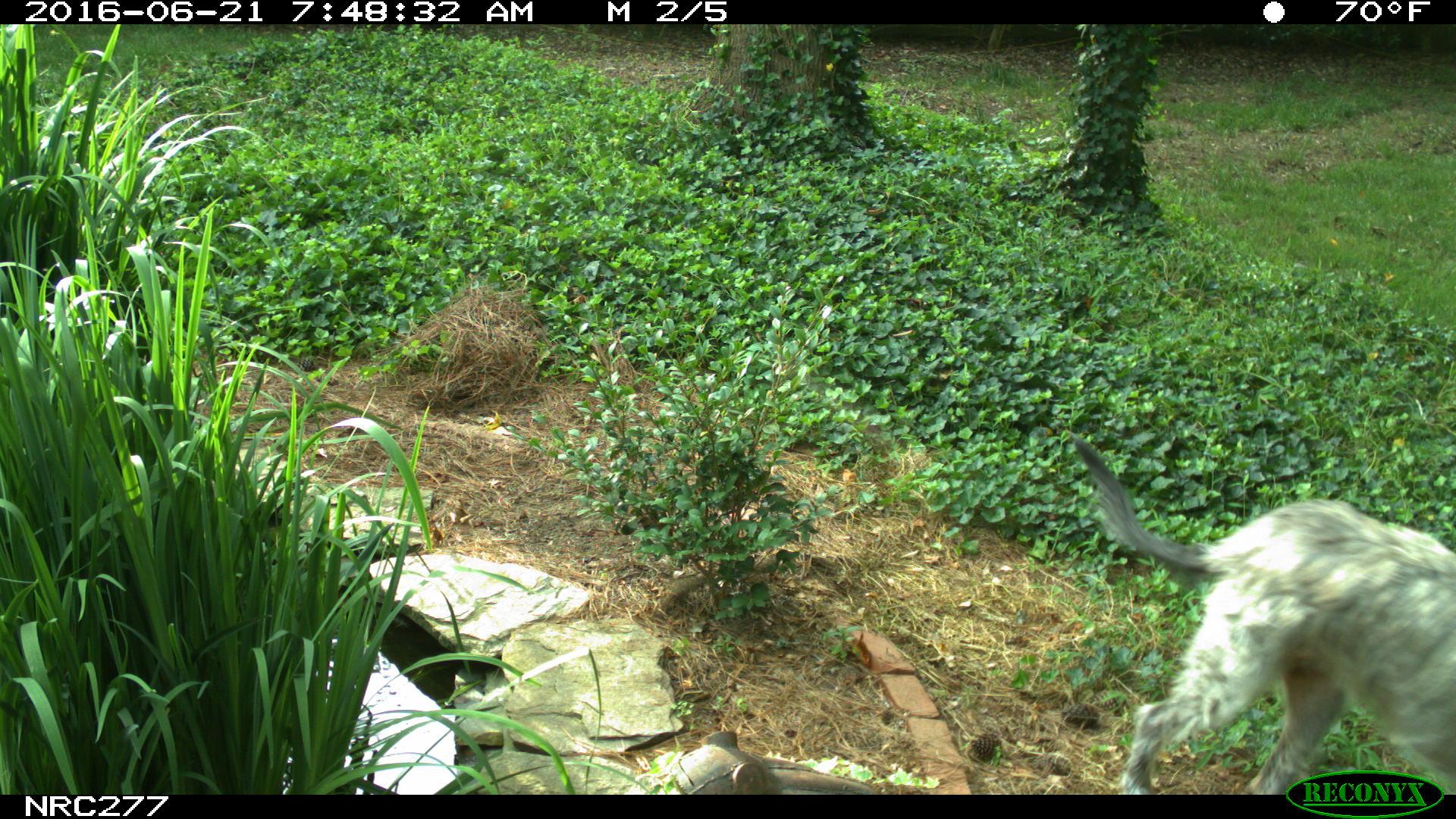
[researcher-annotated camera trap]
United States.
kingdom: Animalia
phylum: Chordata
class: Mammalia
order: Carnivora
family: Canidae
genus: Canis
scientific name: Canis familiaris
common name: domestic dog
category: Dog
Dog (domestic dog) (Canis familiaris).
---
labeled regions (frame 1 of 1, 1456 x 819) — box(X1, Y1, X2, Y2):
Dog: box(1075, 437, 1450, 794)